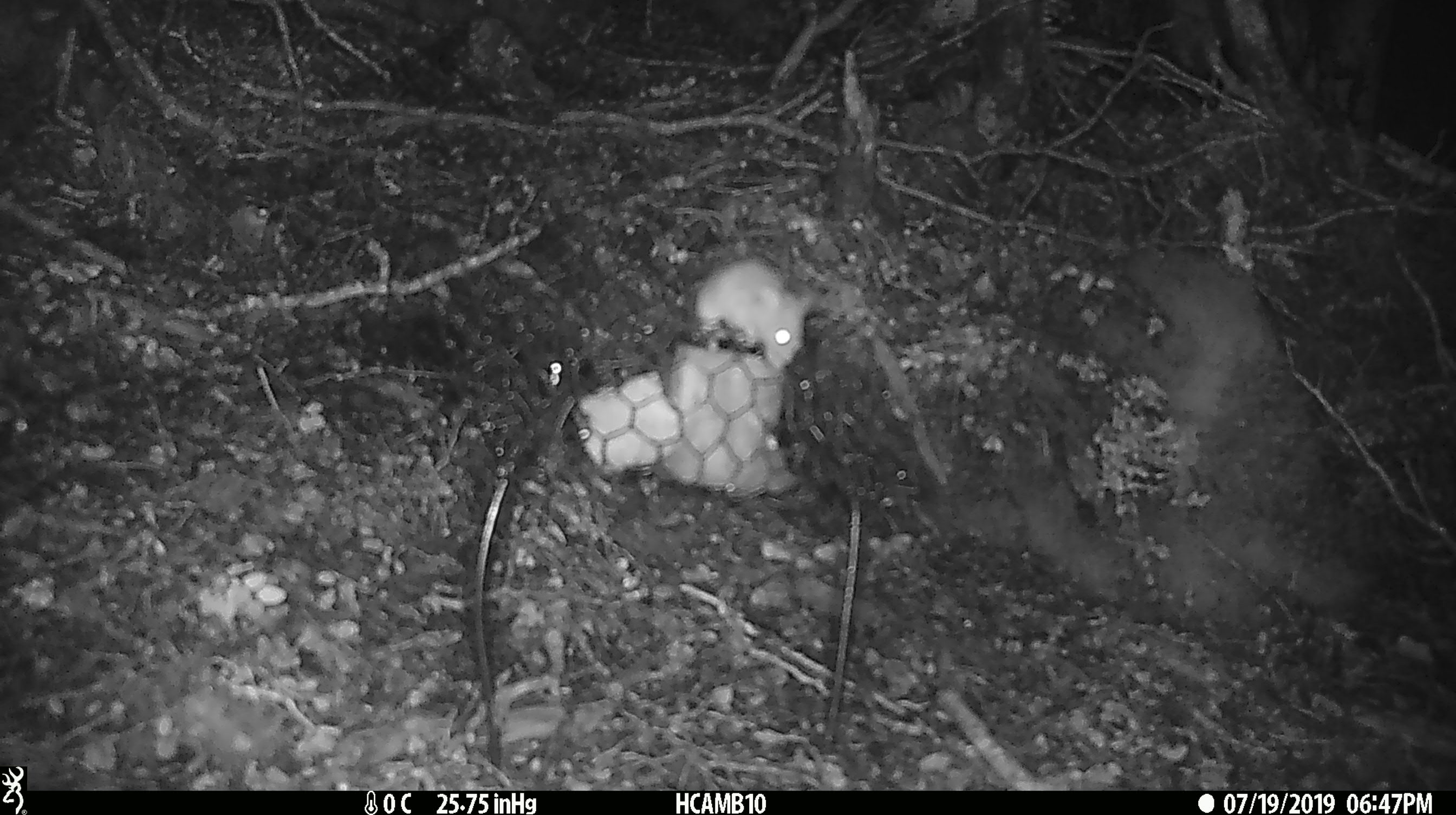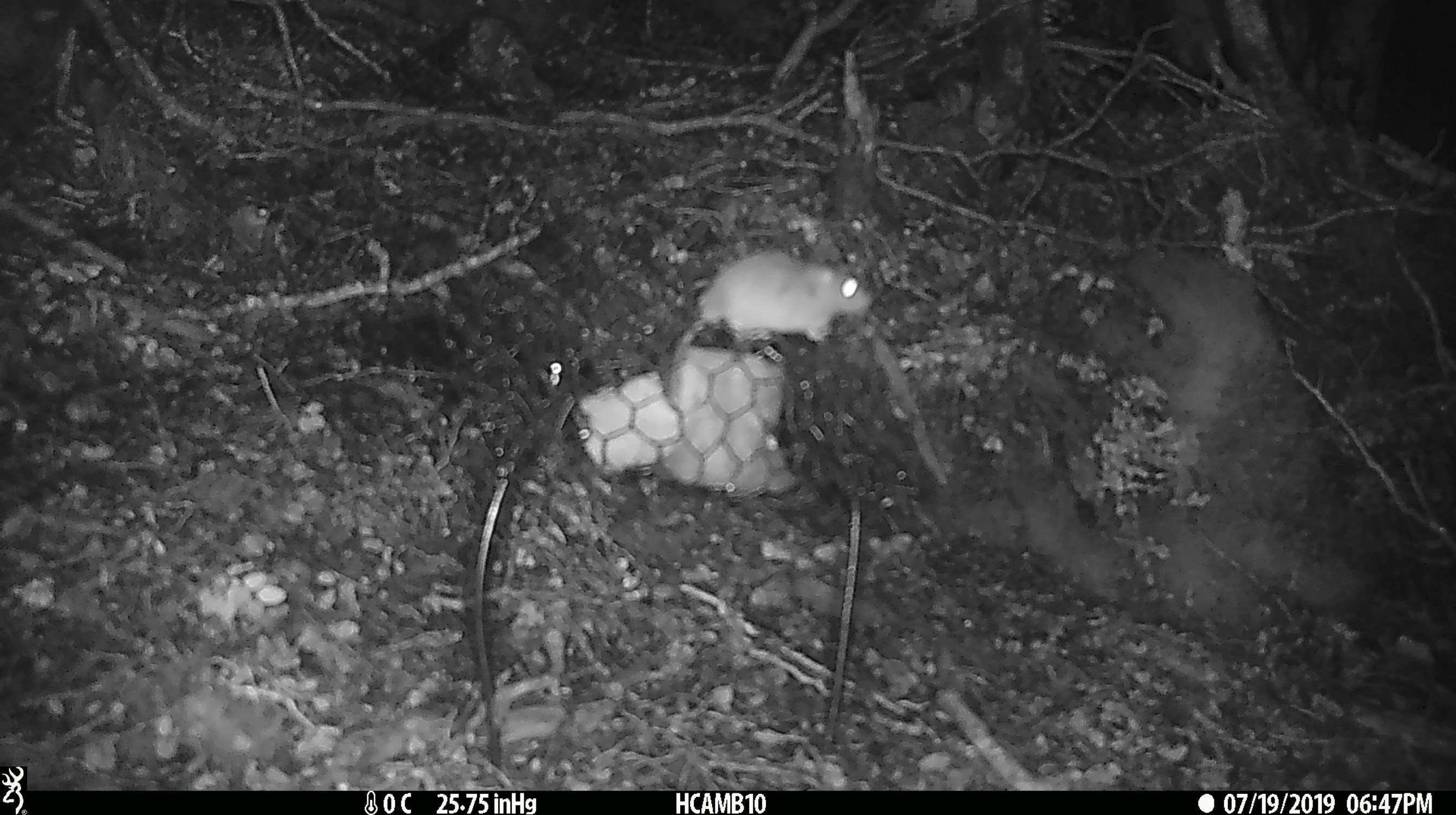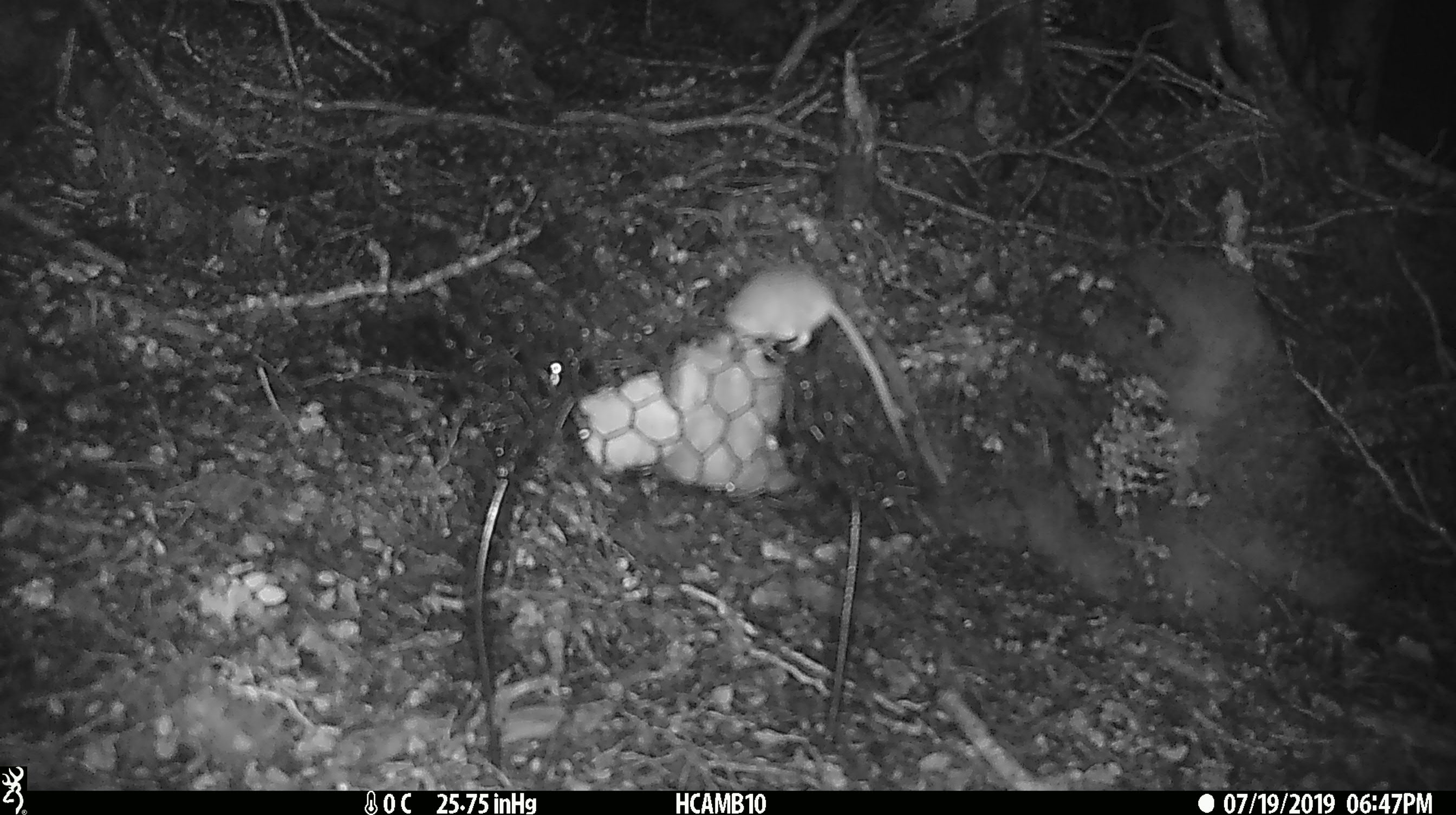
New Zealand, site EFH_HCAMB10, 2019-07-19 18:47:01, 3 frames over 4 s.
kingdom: Animalia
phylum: Chordata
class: Mammalia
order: Rodentia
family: Muridae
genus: Mus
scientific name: Mus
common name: mouse